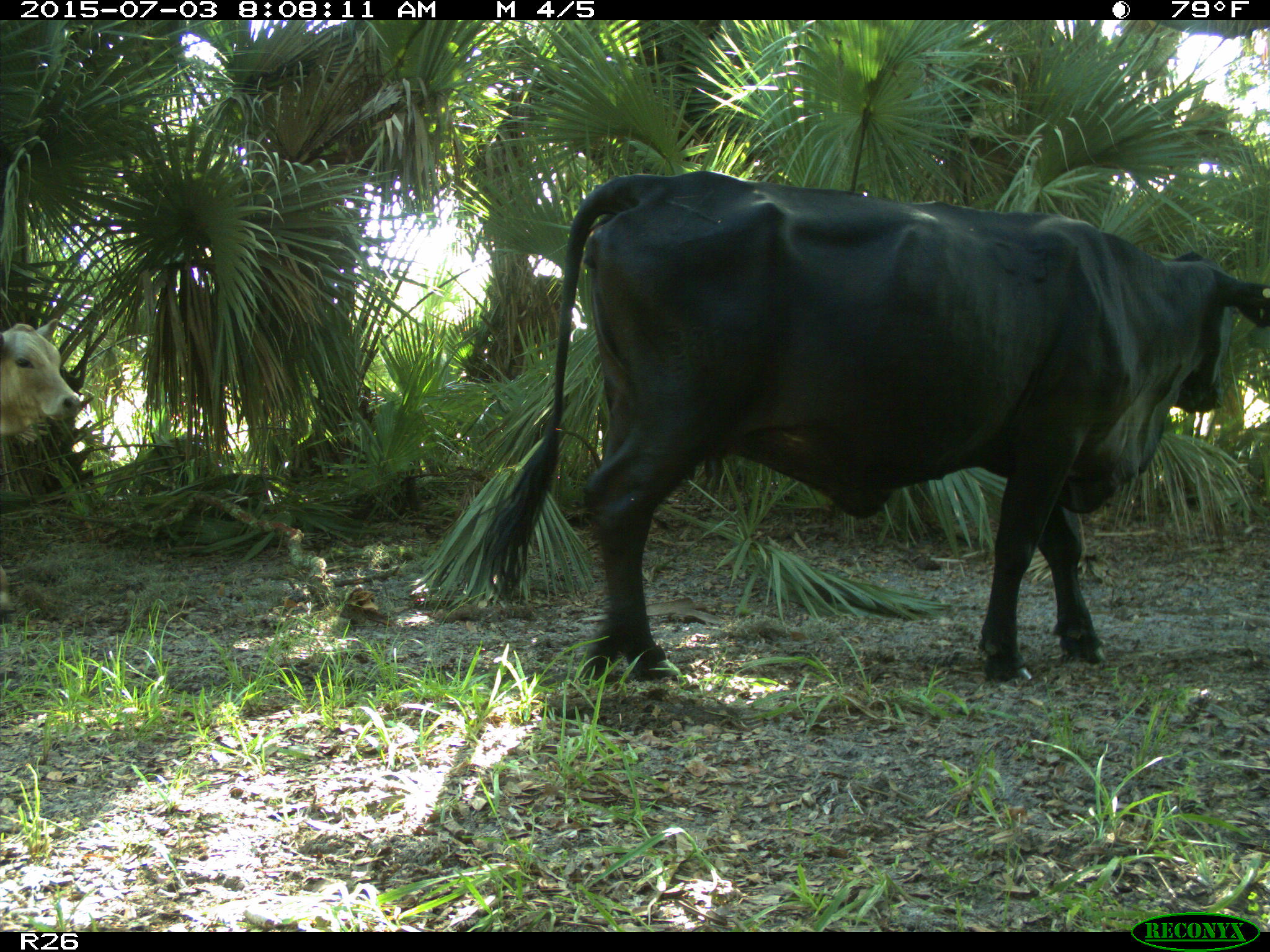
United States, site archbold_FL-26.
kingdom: Animalia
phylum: Chordata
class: Mammalia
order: Artiodactyla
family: Bovidae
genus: Bos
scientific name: Bos taurus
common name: domestic cow